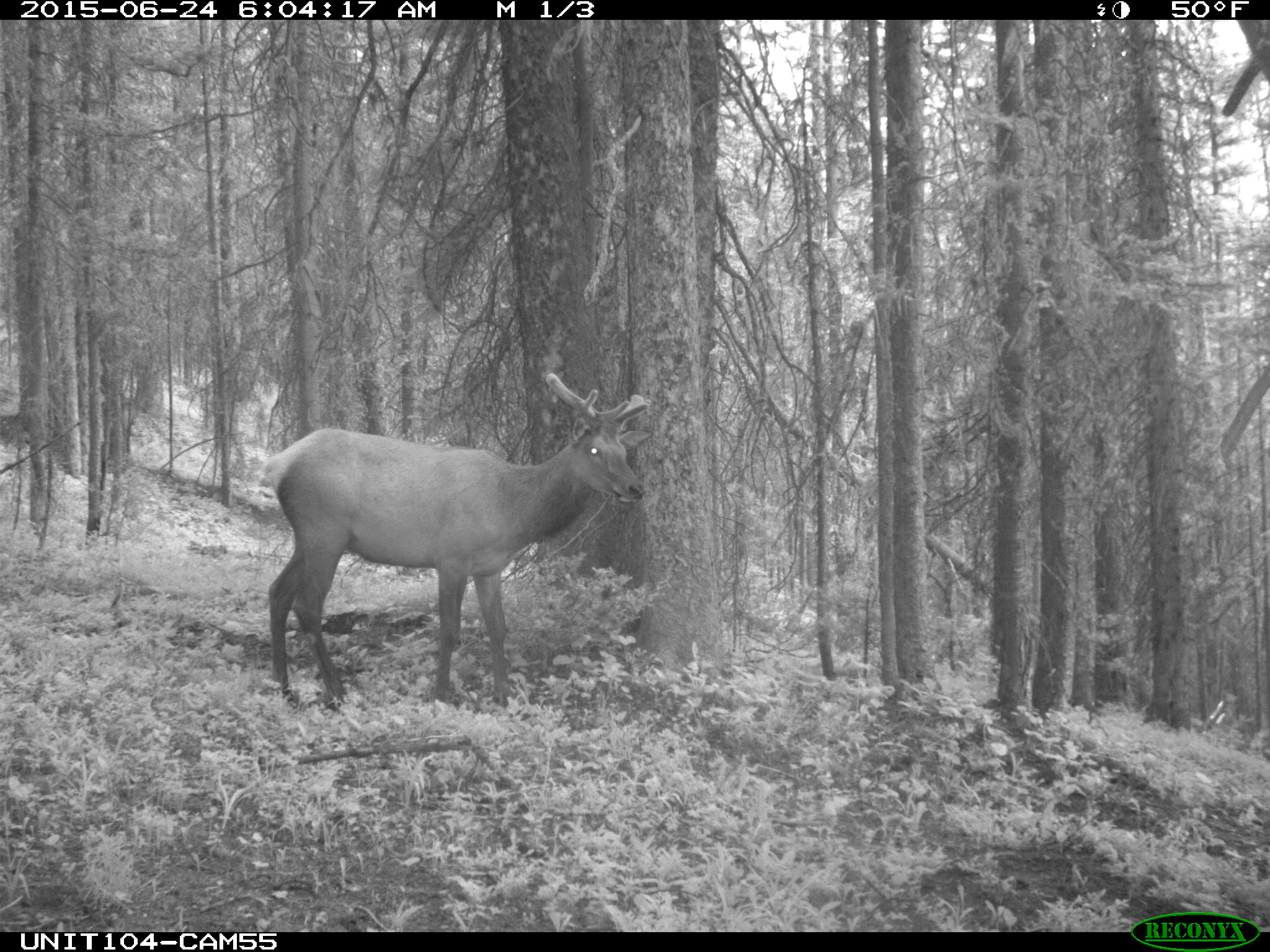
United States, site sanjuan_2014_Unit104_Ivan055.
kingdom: Animalia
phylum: Chordata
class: Mammalia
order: Artiodactyla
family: Cervidae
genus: Cervus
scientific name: Cervus elaphus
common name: red deer